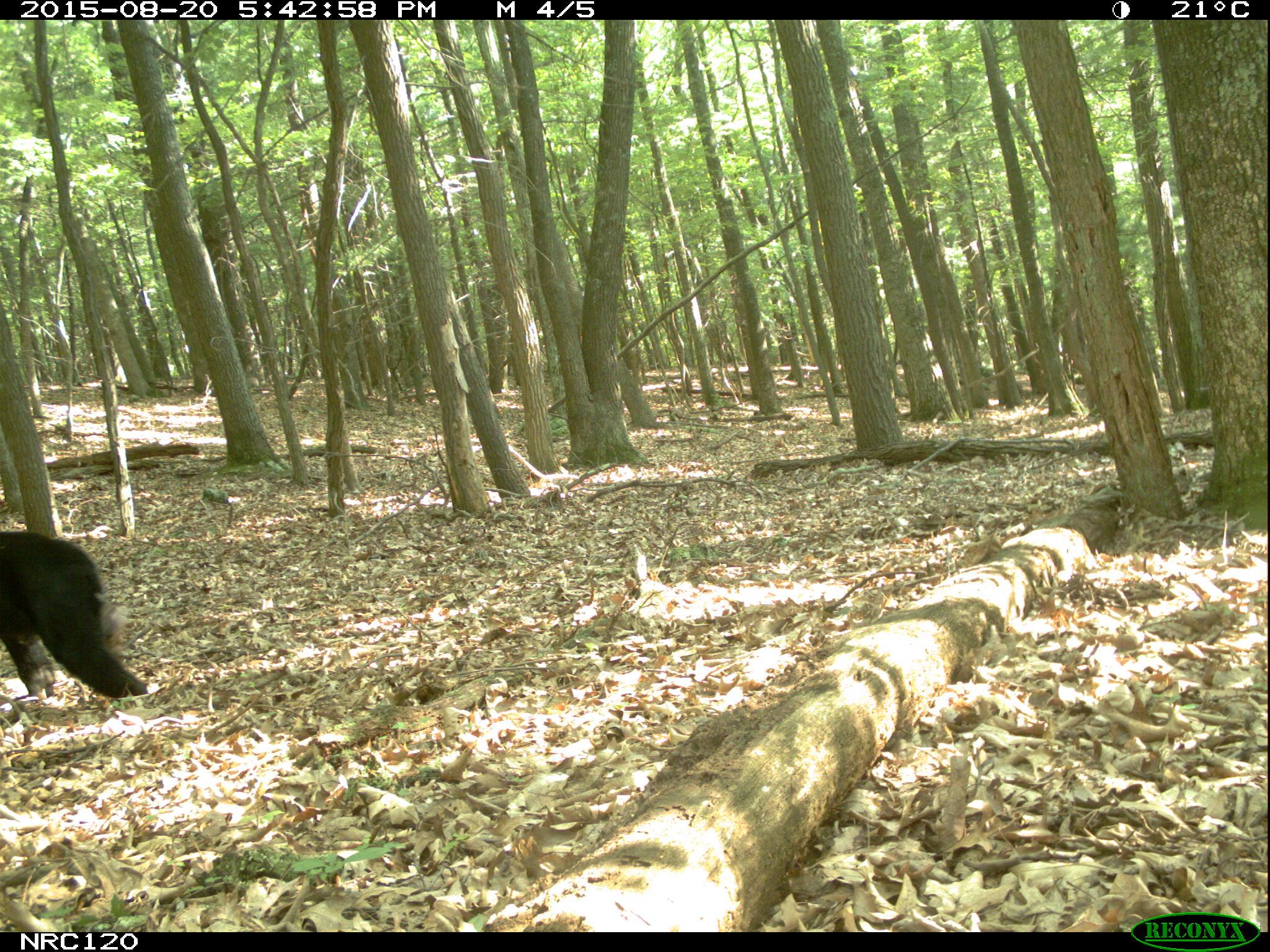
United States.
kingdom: Animalia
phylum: Chordata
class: Mammalia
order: Carnivora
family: Ursidae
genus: Ursus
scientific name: Ursus americanus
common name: american black bear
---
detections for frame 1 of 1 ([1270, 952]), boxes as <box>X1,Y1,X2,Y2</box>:
American Black Bear: <box>0,520,149,721</box>